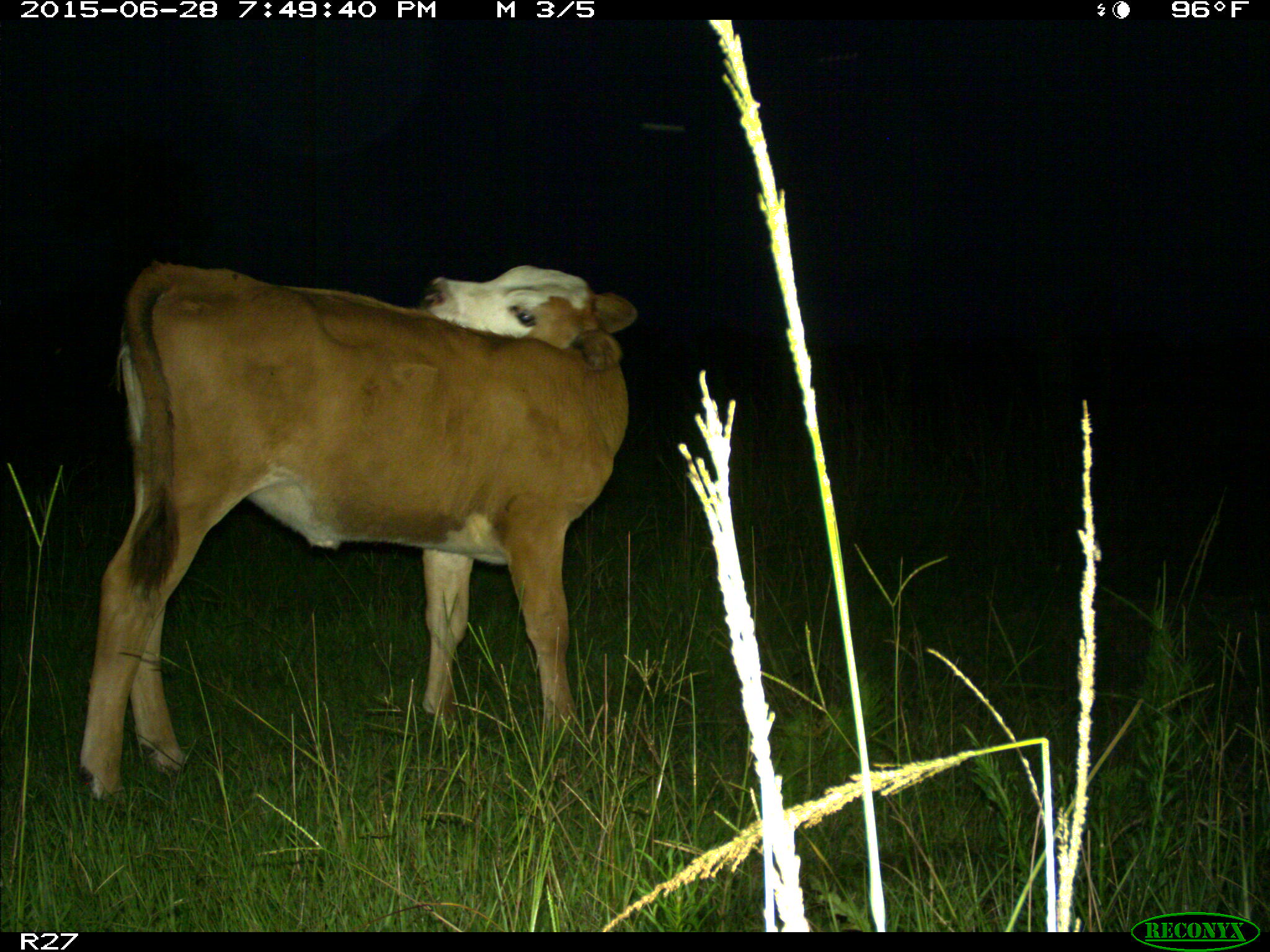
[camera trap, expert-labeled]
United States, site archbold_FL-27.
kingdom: Animalia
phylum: Chordata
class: Mammalia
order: Artiodactyla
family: Bovidae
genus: Bos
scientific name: Bos taurus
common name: domestic cow